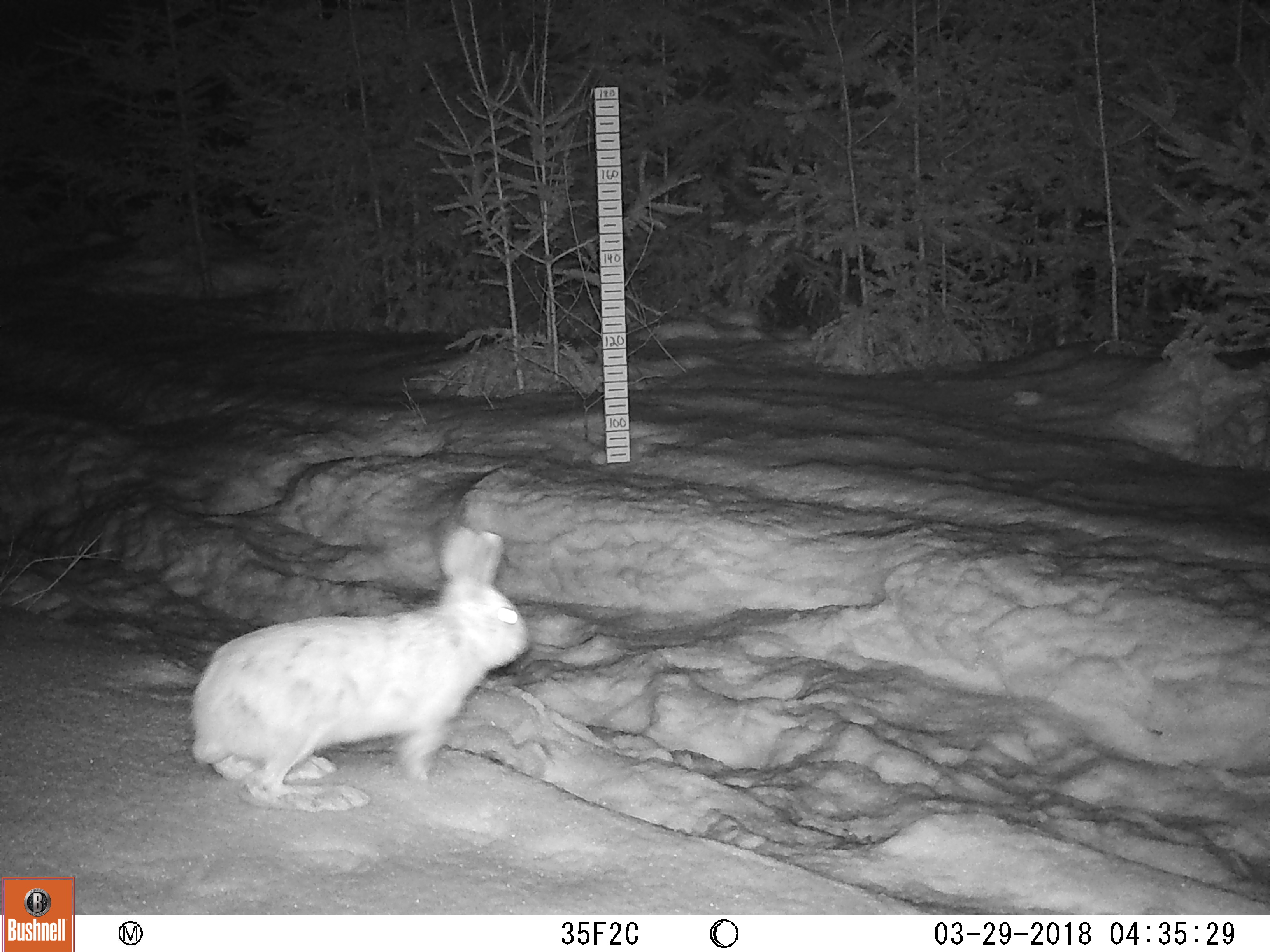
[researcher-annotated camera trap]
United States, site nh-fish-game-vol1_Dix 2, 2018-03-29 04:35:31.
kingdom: Animalia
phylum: Chordata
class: Mammalia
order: Lagomorpha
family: Leporidae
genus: Lepus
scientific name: Lepus americanus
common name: snowshoe hare